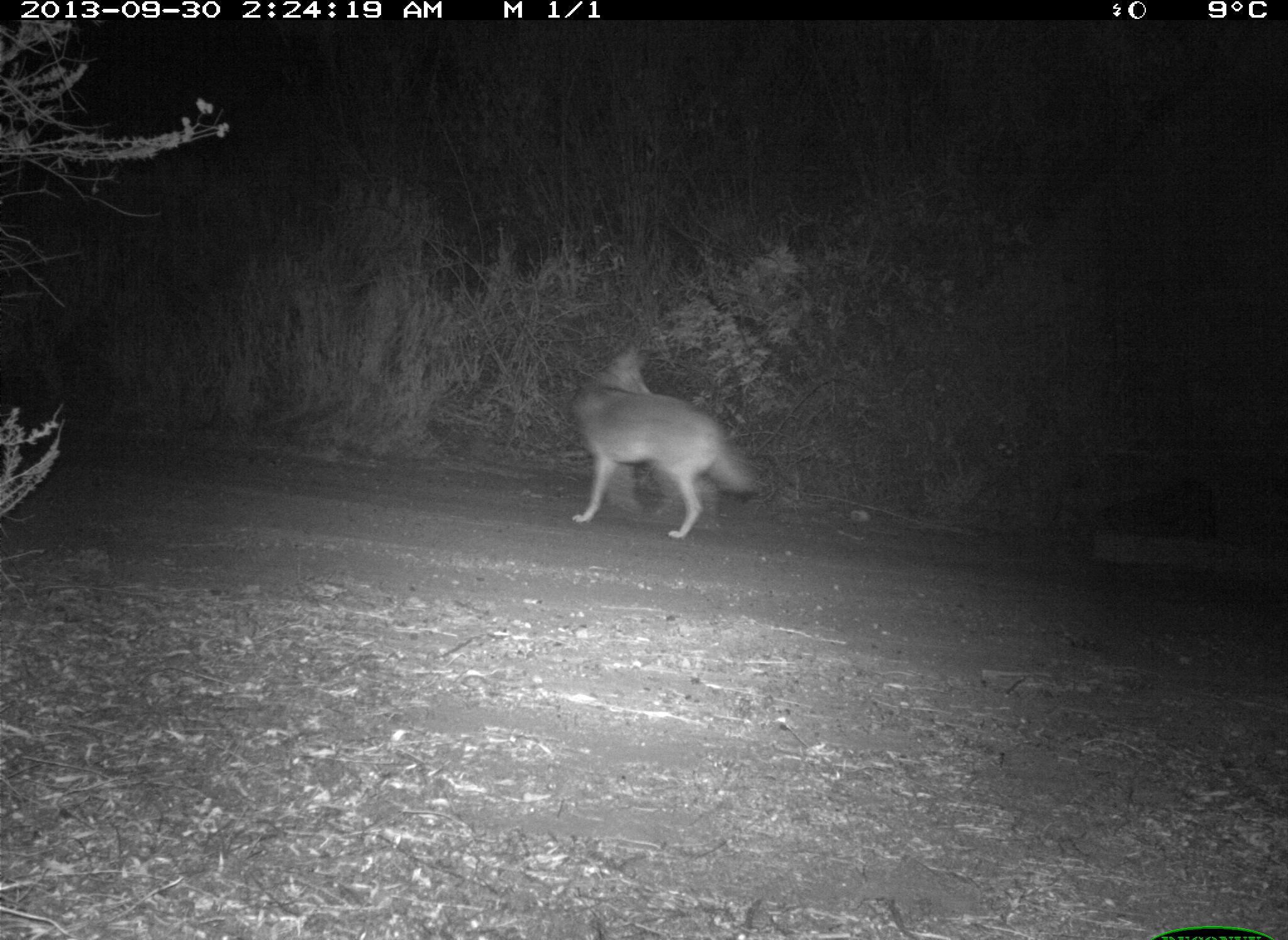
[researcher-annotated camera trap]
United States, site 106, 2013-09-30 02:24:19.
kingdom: Animalia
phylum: Chordata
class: Mammalia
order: Carnivora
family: Canidae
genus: Canis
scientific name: Canis latrans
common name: coyote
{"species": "coyote (Canis latrans)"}